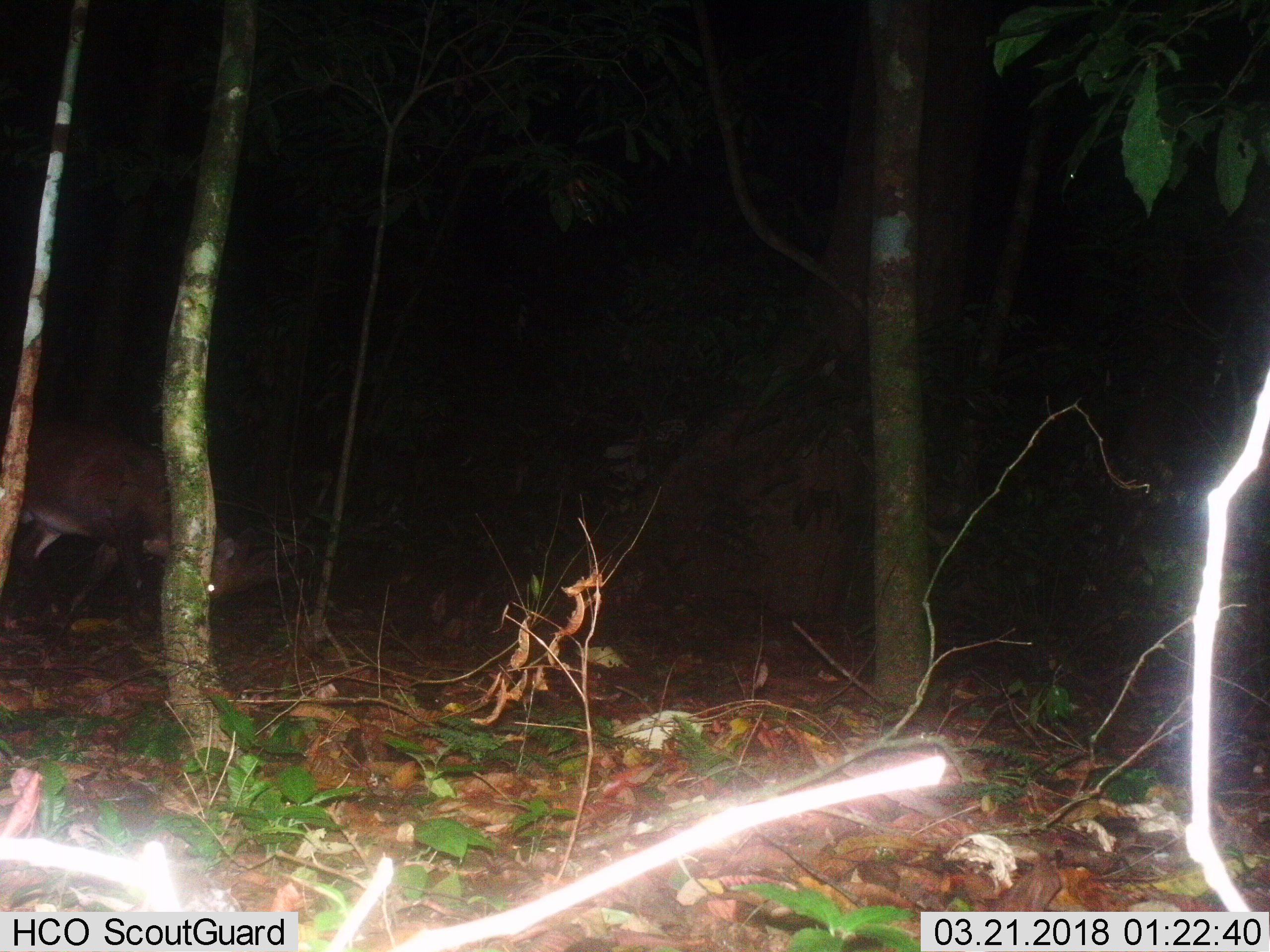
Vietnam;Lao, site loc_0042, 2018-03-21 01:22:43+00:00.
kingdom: Animalia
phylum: Chordata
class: Mammalia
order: Artiodactyla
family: Cervidae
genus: Muntiacus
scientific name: Muntiacus vuquangensis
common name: large-antlered muntjac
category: large antlered muntjac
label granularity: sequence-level